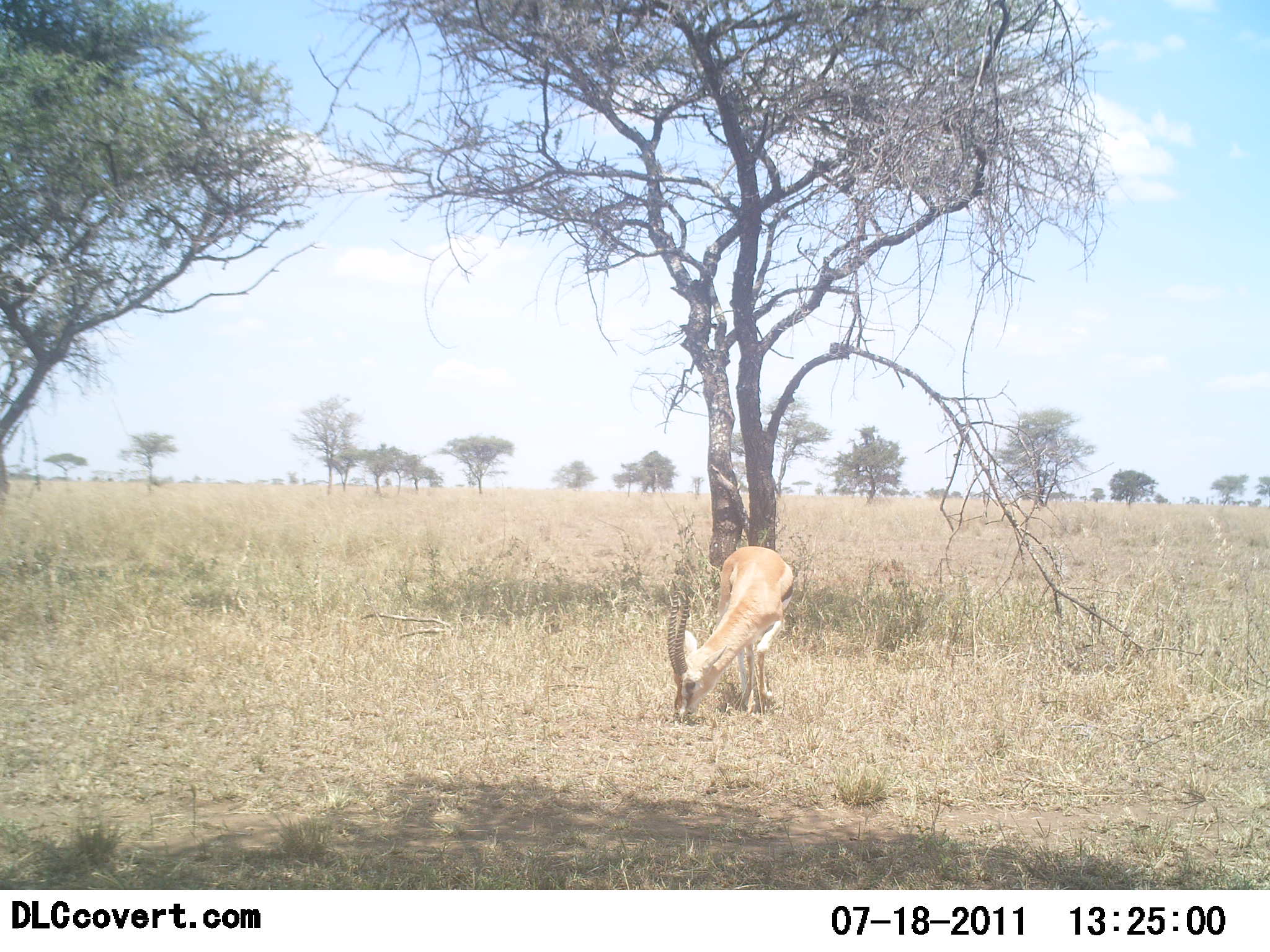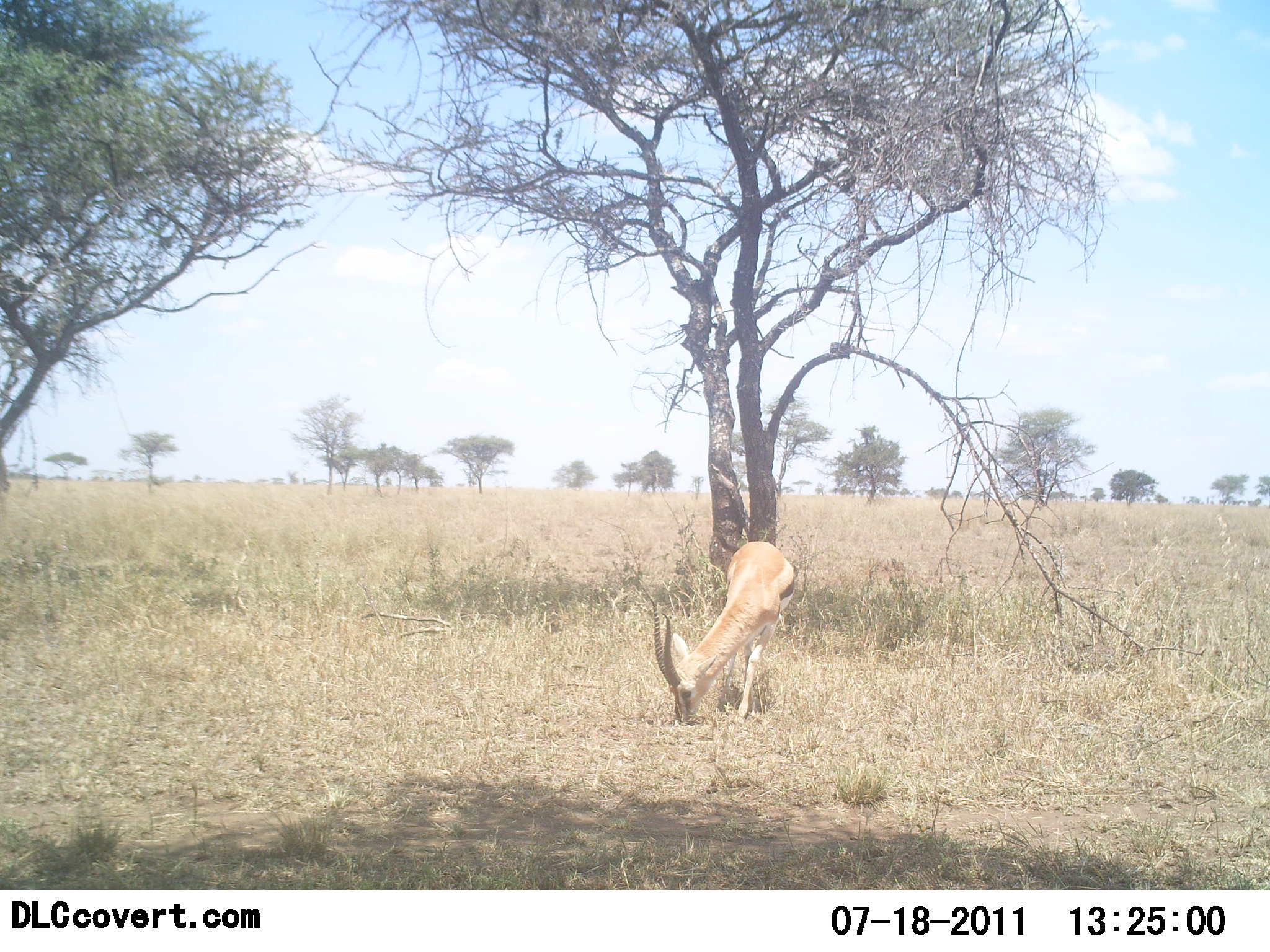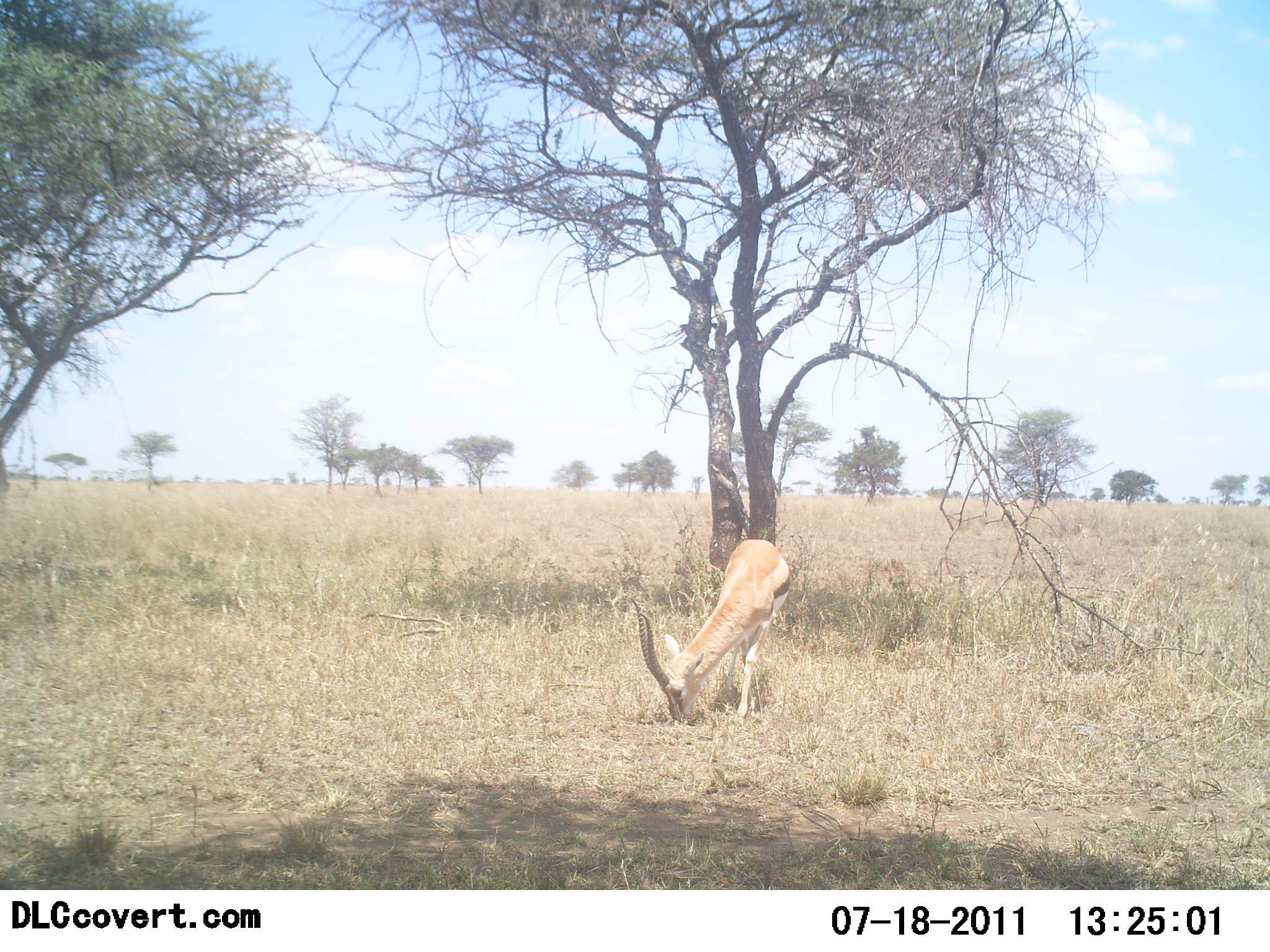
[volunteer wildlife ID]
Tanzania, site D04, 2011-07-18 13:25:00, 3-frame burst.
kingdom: Animalia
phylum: Chordata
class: Mammalia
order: Artiodactyla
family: Bovidae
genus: Eudorcas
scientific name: Eudorcas thomsonii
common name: thomson's gazelle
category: gazellethomsons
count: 1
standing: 0%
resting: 0%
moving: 0%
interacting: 0%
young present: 0%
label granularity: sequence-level